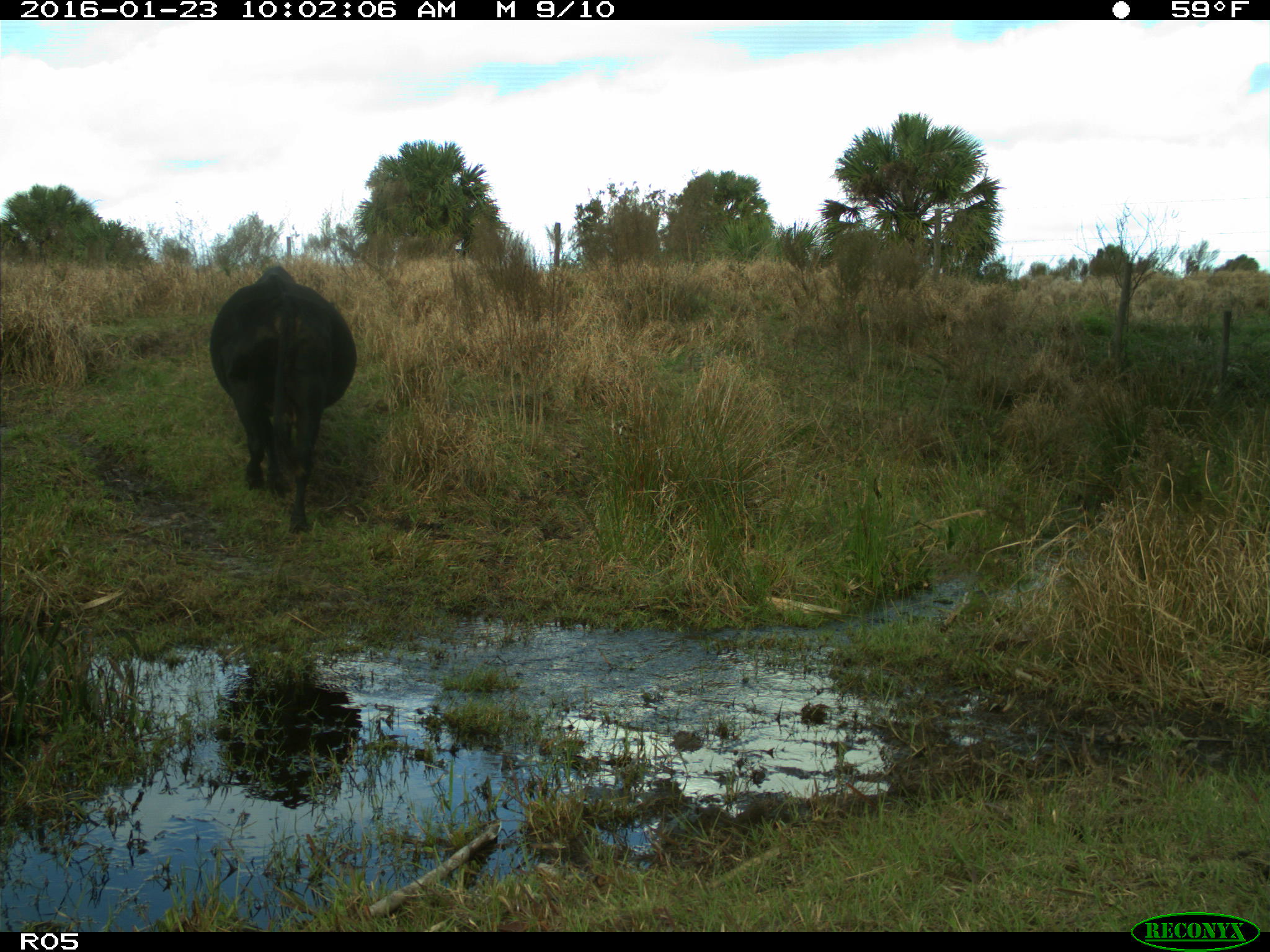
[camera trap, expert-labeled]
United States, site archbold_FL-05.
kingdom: Animalia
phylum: Chordata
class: Mammalia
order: Artiodactyla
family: Bovidae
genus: Bos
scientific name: Bos taurus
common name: domestic cow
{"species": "Bos taurus (domestic cow)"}